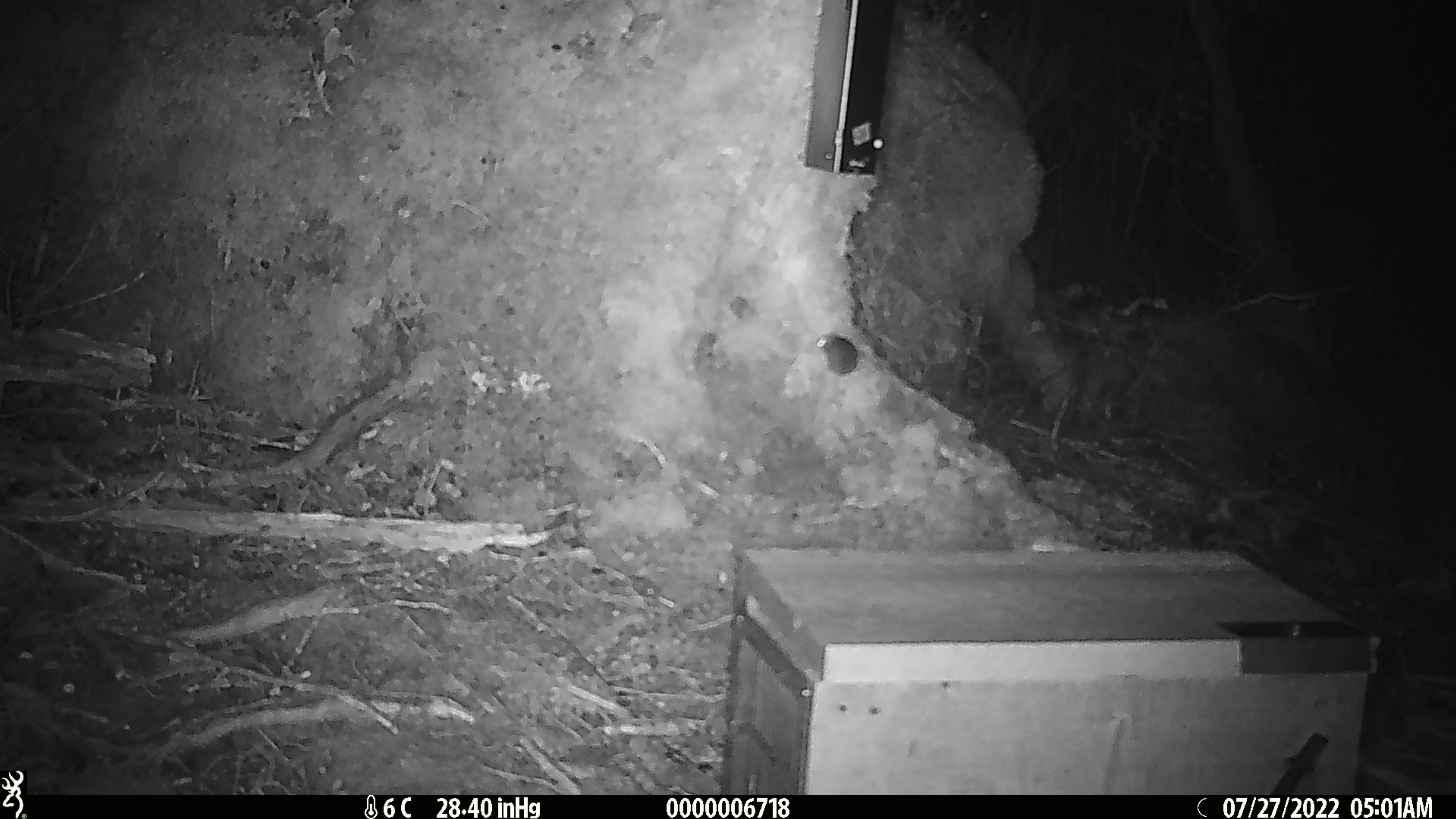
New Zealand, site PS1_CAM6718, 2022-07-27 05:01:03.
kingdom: Animalia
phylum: Chordata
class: Mammalia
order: Rodentia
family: Muridae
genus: Mus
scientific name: Mus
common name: mouse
Mouse (Mus).